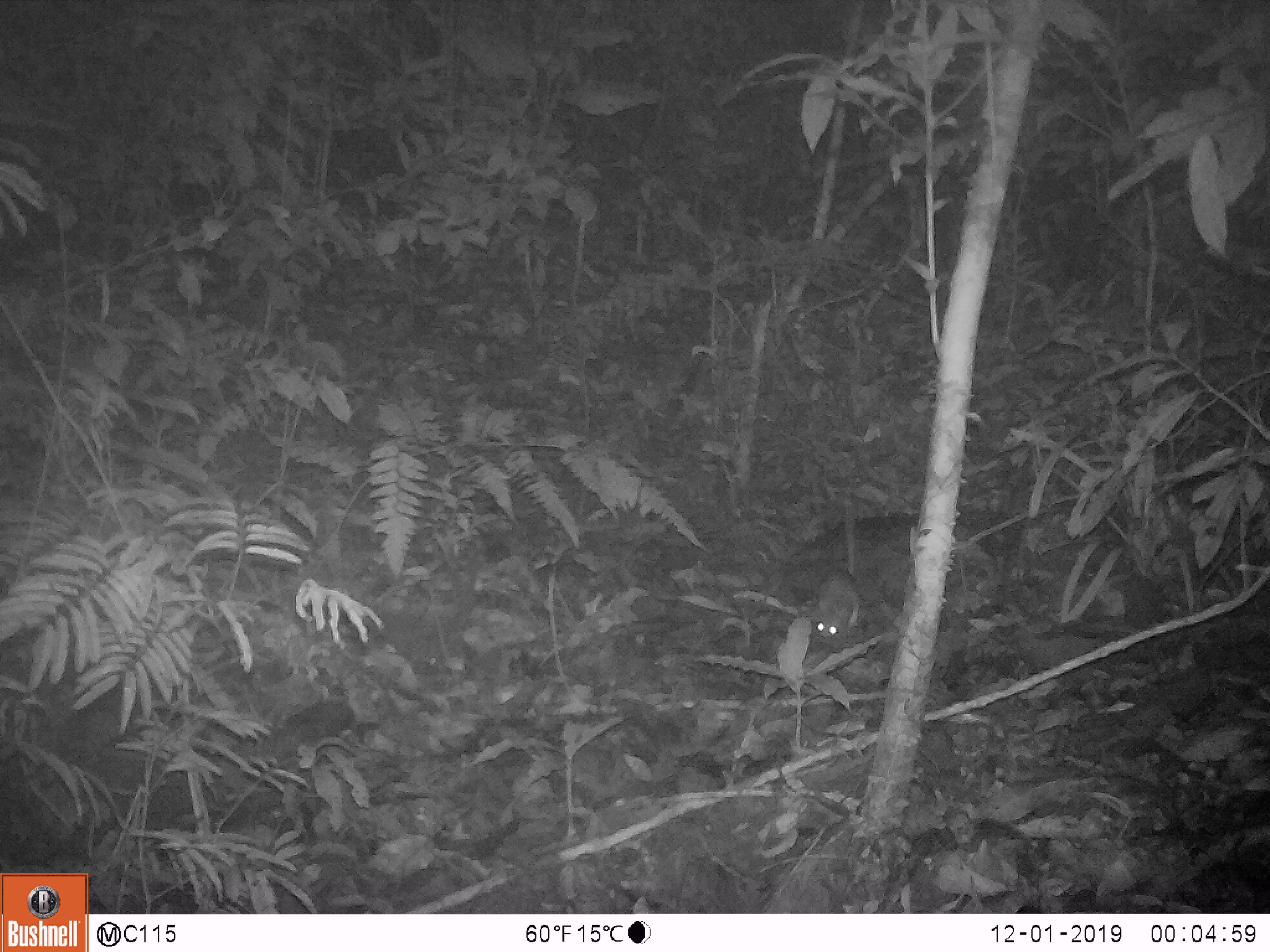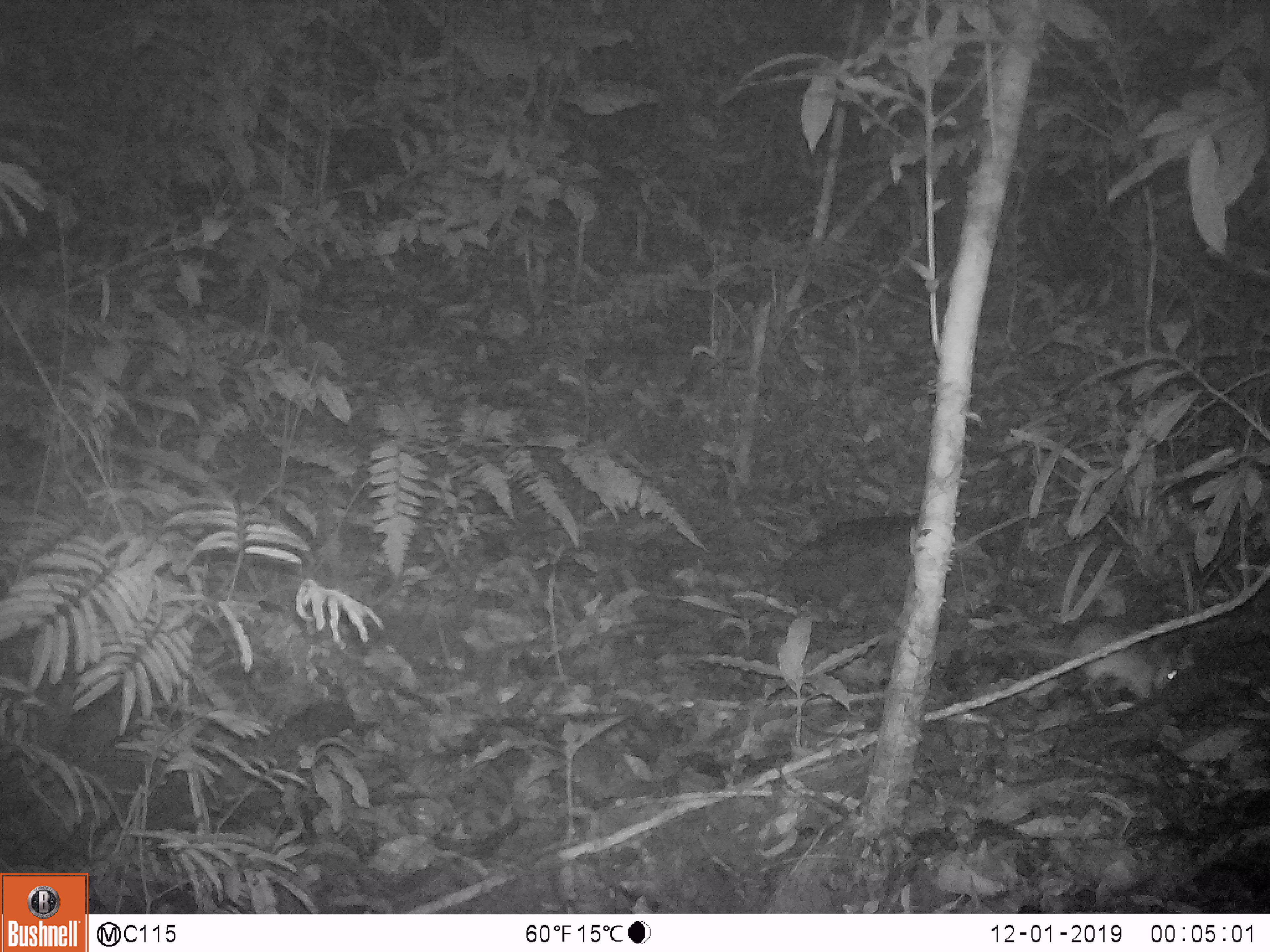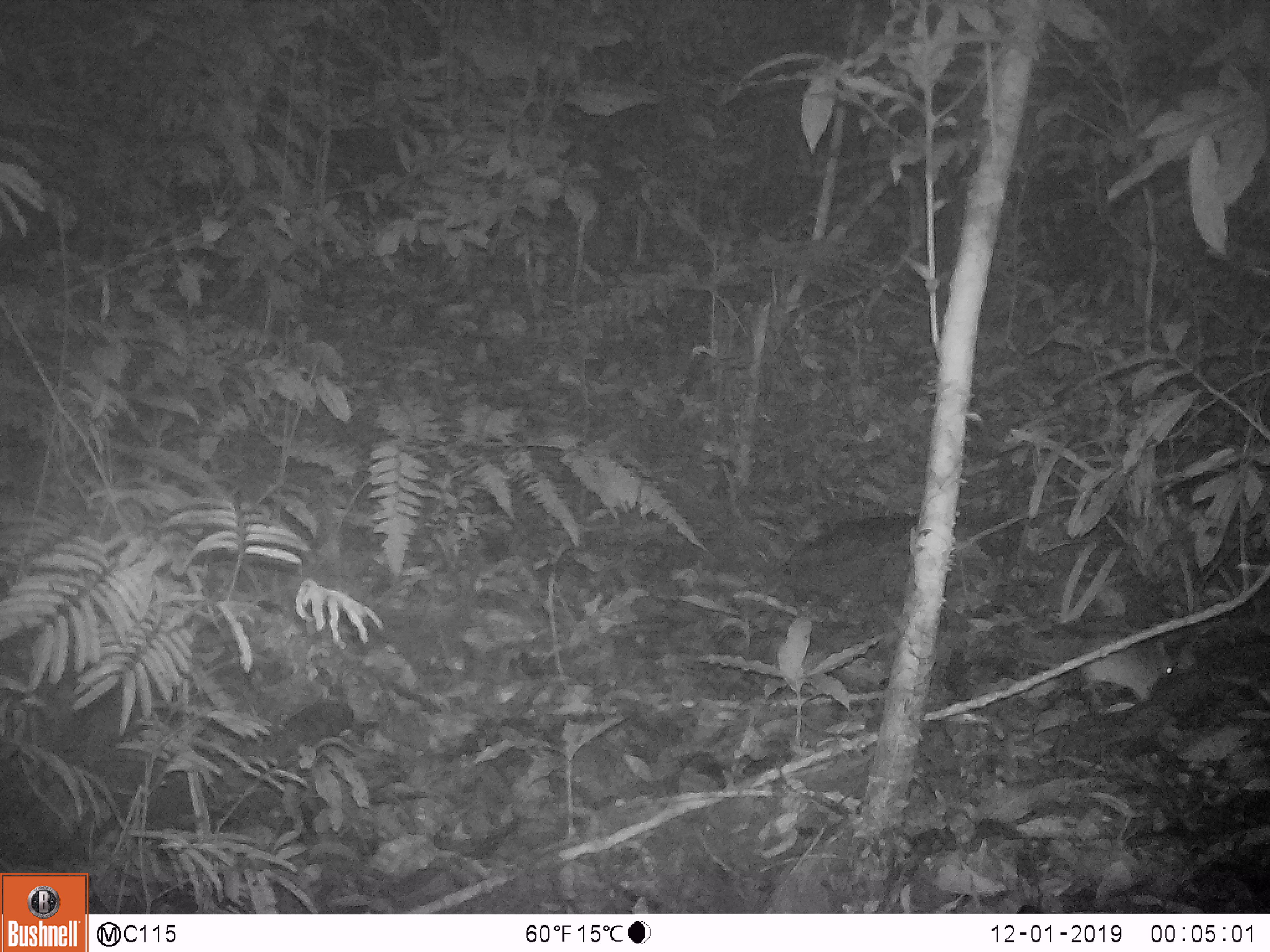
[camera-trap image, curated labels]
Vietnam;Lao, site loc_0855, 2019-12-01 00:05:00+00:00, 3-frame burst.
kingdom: Animalia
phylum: Chordata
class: Mammalia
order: Rodentia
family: Muridae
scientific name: Muridae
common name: old-world mice and rats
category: unidentified murid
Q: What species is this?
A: Unidentified murid (old-world mice and rats) (Muridae).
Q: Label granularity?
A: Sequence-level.